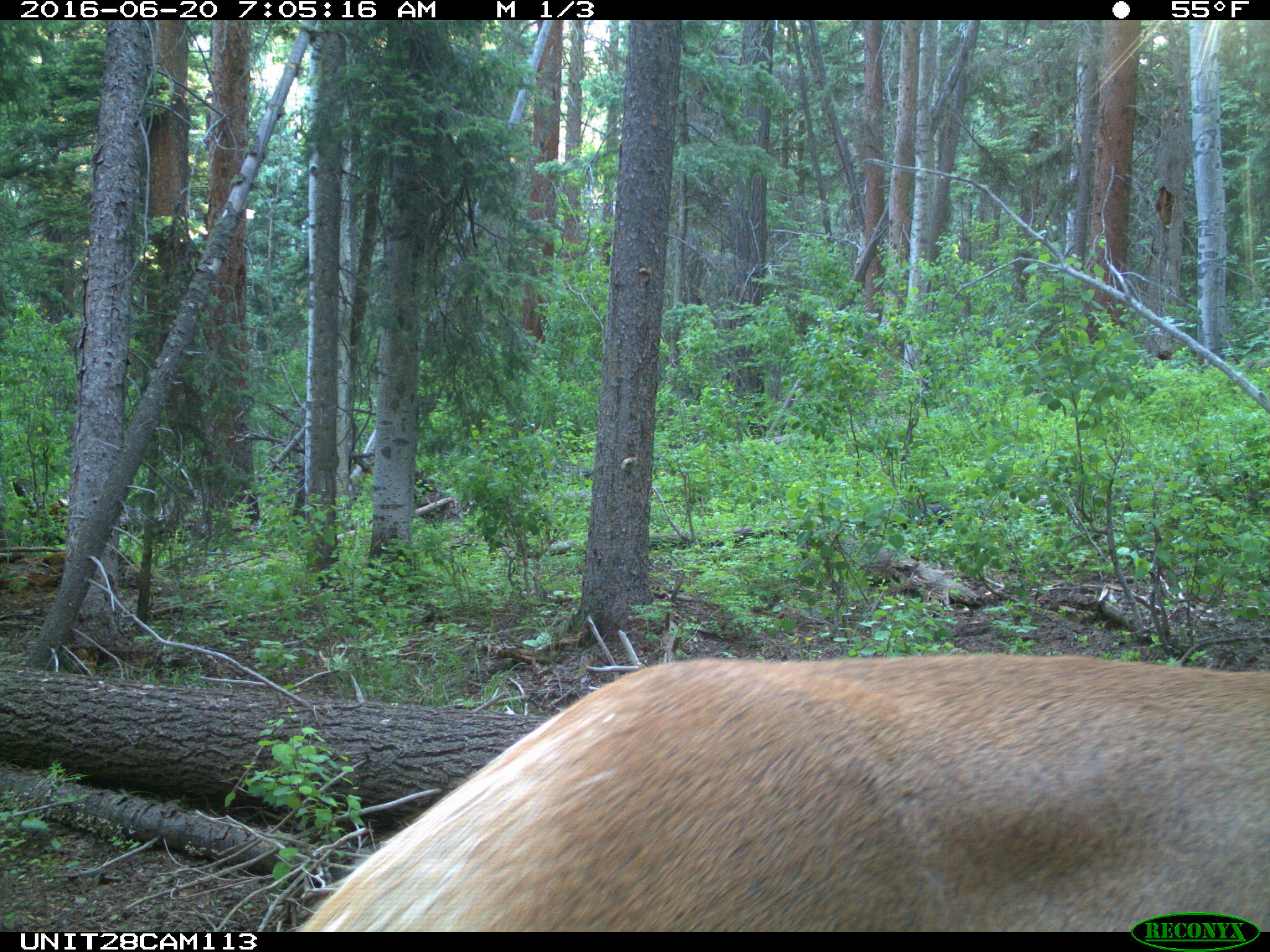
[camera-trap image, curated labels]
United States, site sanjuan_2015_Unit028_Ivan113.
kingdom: Animalia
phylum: Chordata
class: Mammalia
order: Artiodactyla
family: Cervidae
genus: Cervus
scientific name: Cervus elaphus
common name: red deer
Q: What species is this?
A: Cervus elaphus (red deer).